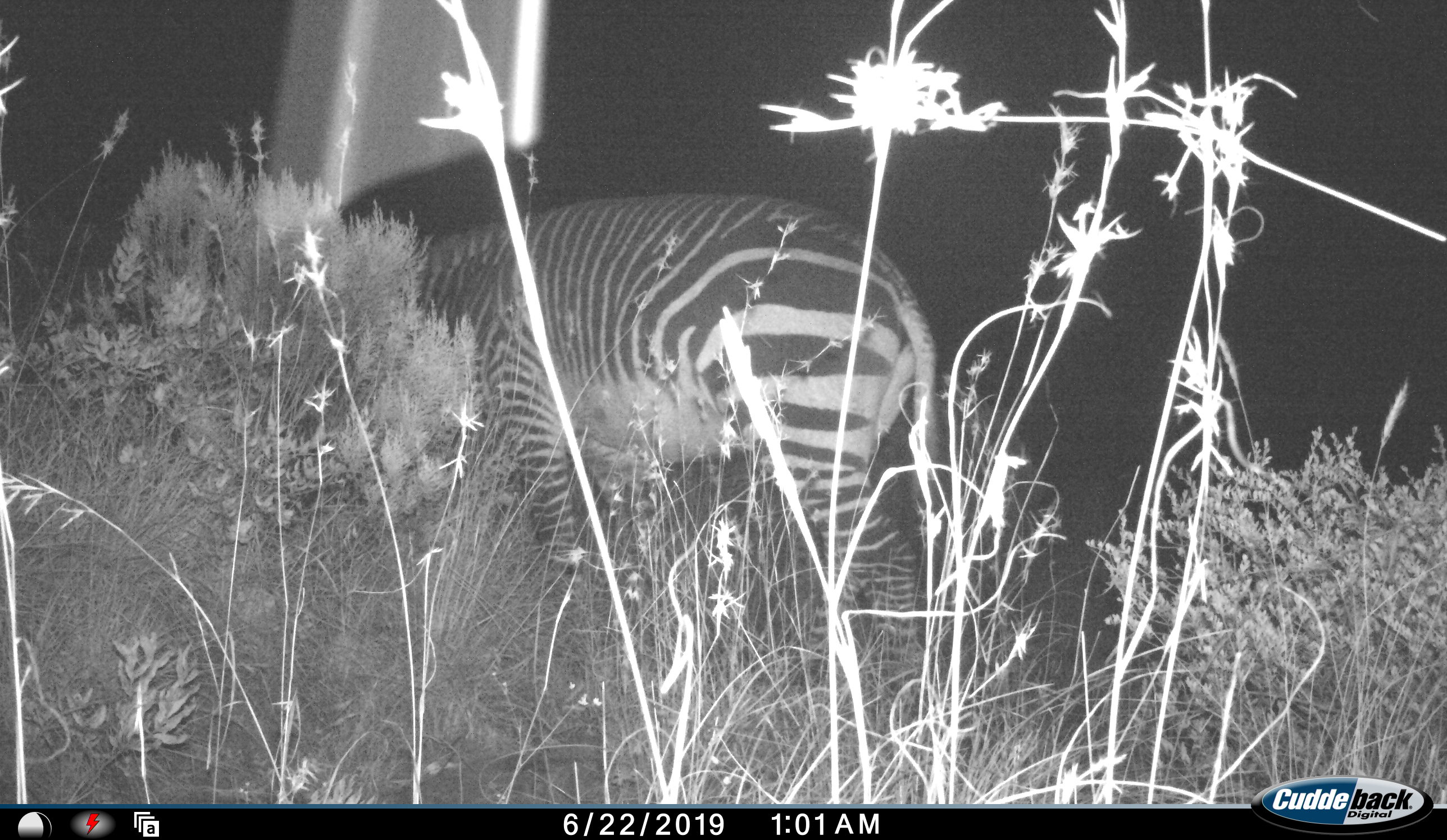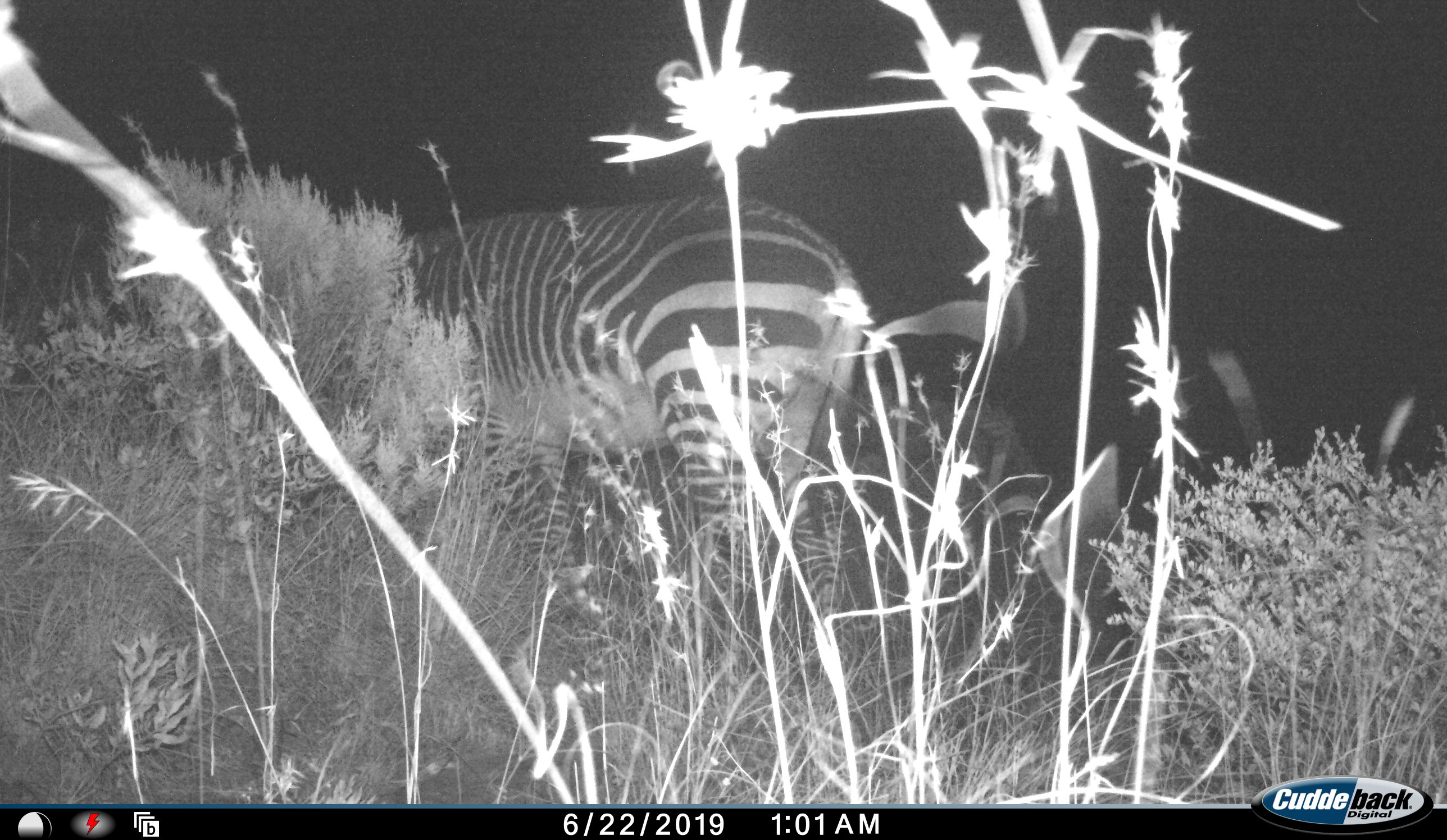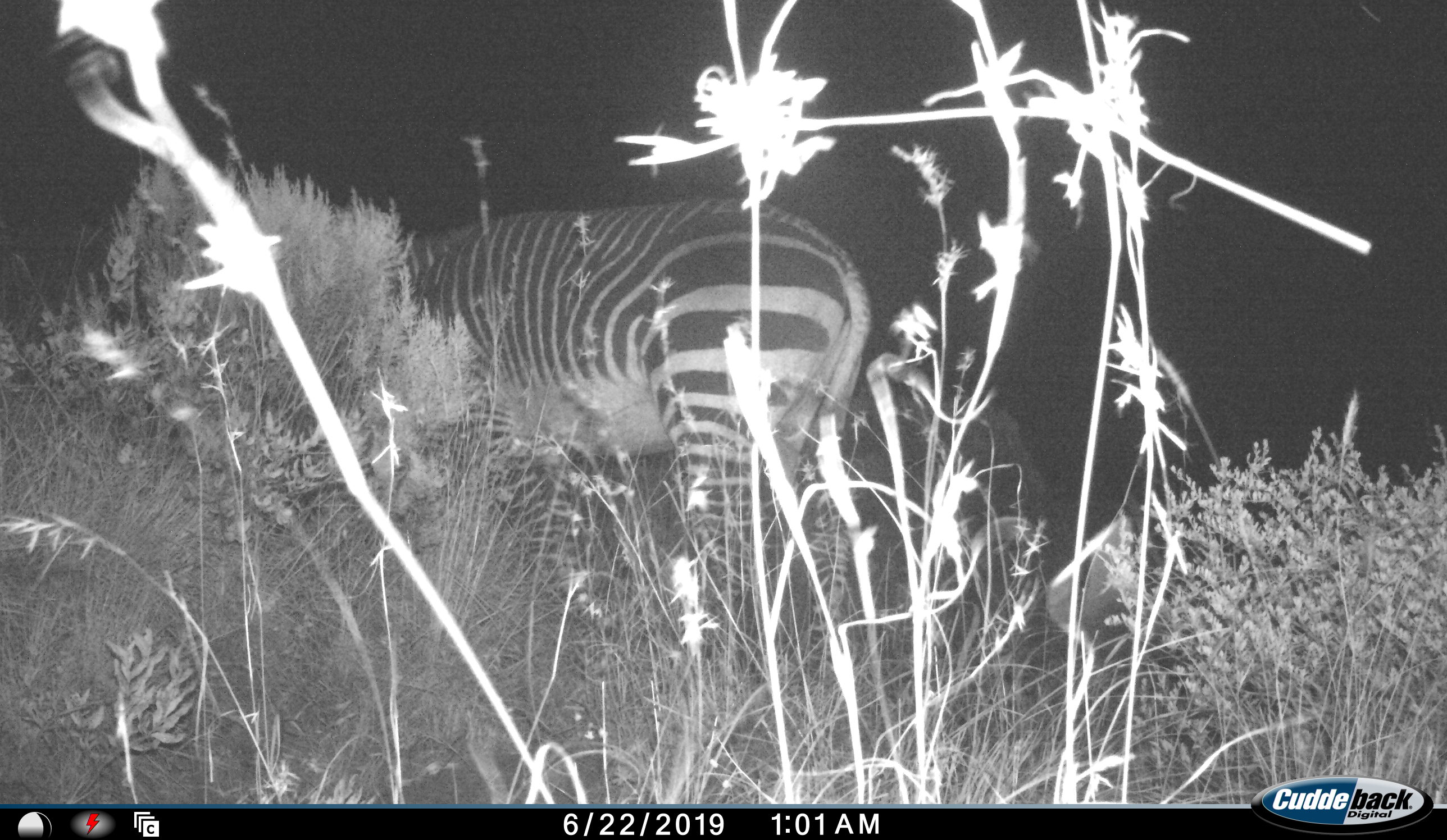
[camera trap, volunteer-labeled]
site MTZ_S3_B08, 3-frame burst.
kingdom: Animalia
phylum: Chordata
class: Mammalia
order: Perissodactyla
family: Equidae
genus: Equus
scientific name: Equus zebra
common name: mountain zebra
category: zebramountain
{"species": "zebramountain (mountain zebra) (Equus zebra)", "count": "1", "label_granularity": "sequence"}